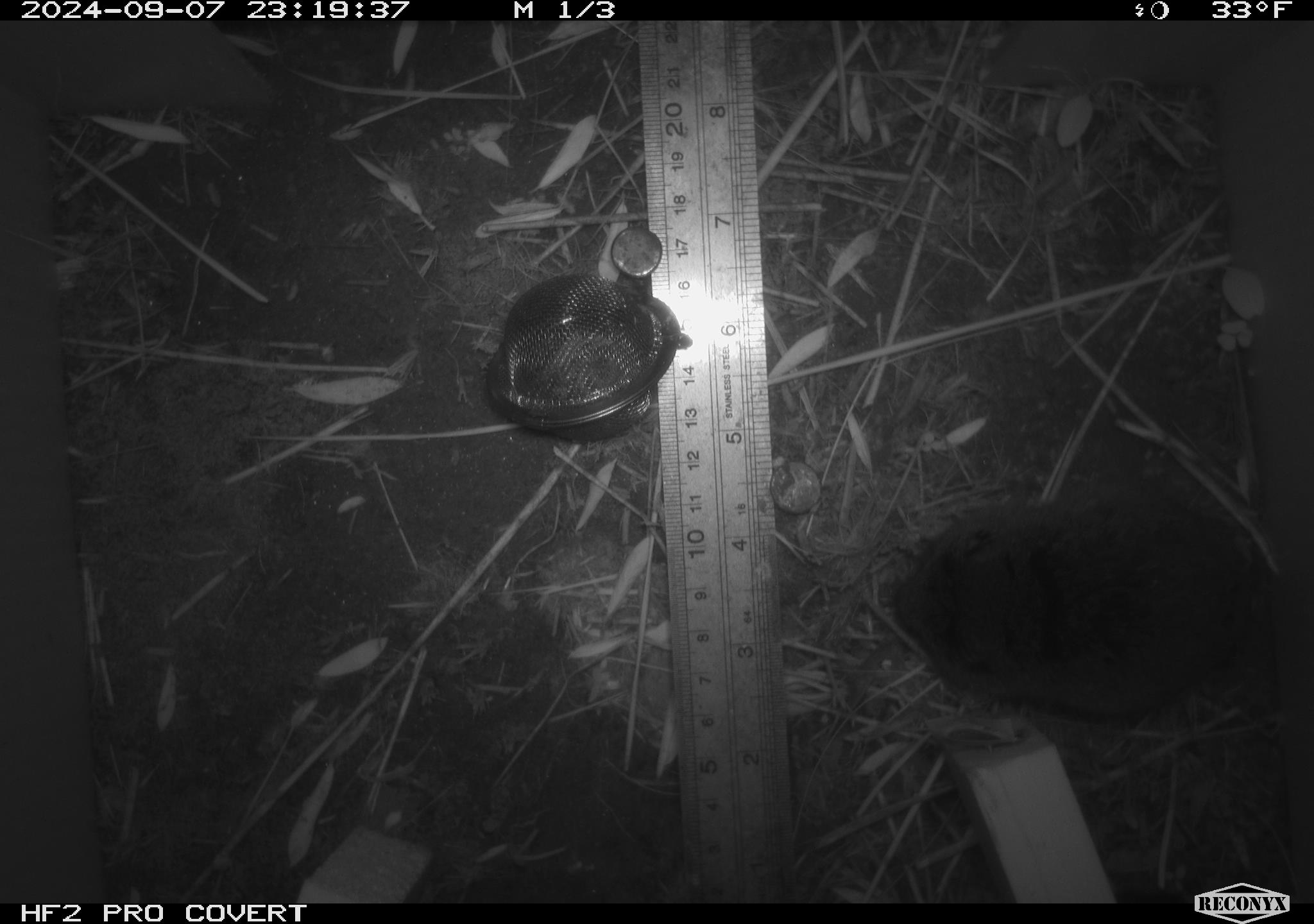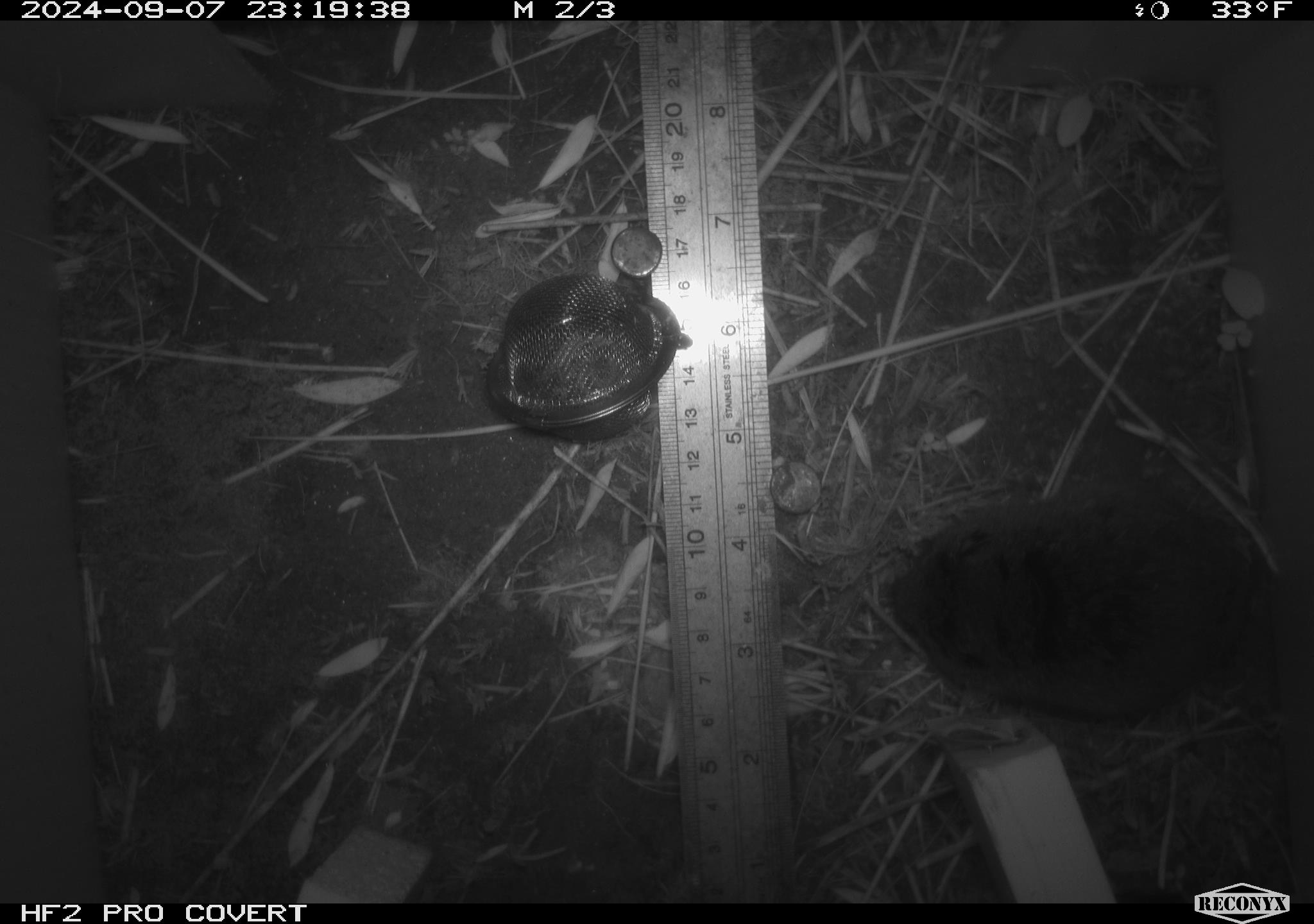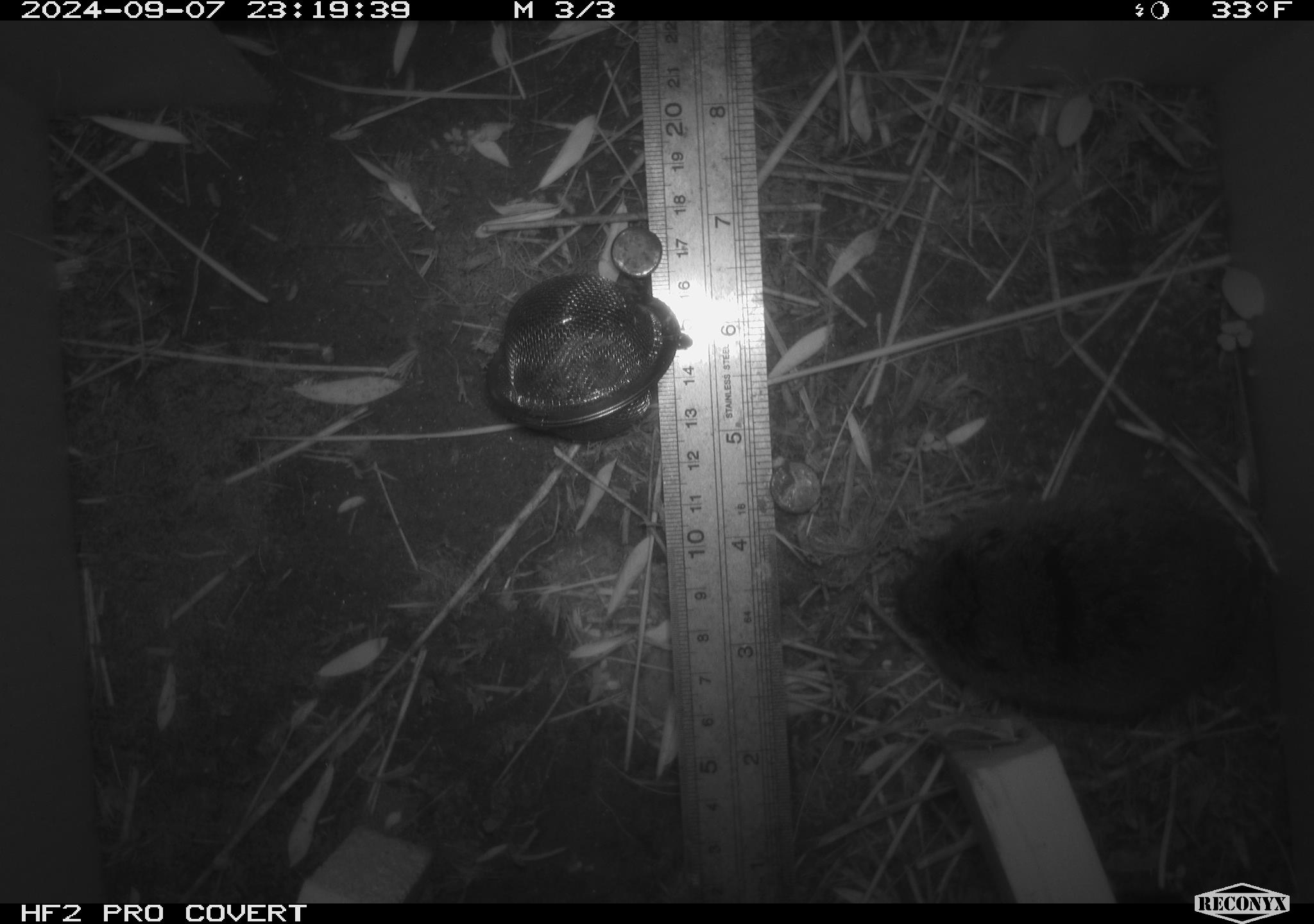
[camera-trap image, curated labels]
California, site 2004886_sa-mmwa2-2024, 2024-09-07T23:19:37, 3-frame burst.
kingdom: Animalia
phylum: Chordata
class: Mammalia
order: Rodentia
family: Cricetidae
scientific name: Arvicolinae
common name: voles, lemmings, and muskrats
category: arvicolinae subfamily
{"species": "arvicolinae subfamily (voles, lemmings, and muskrats) (Arvicolinae)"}